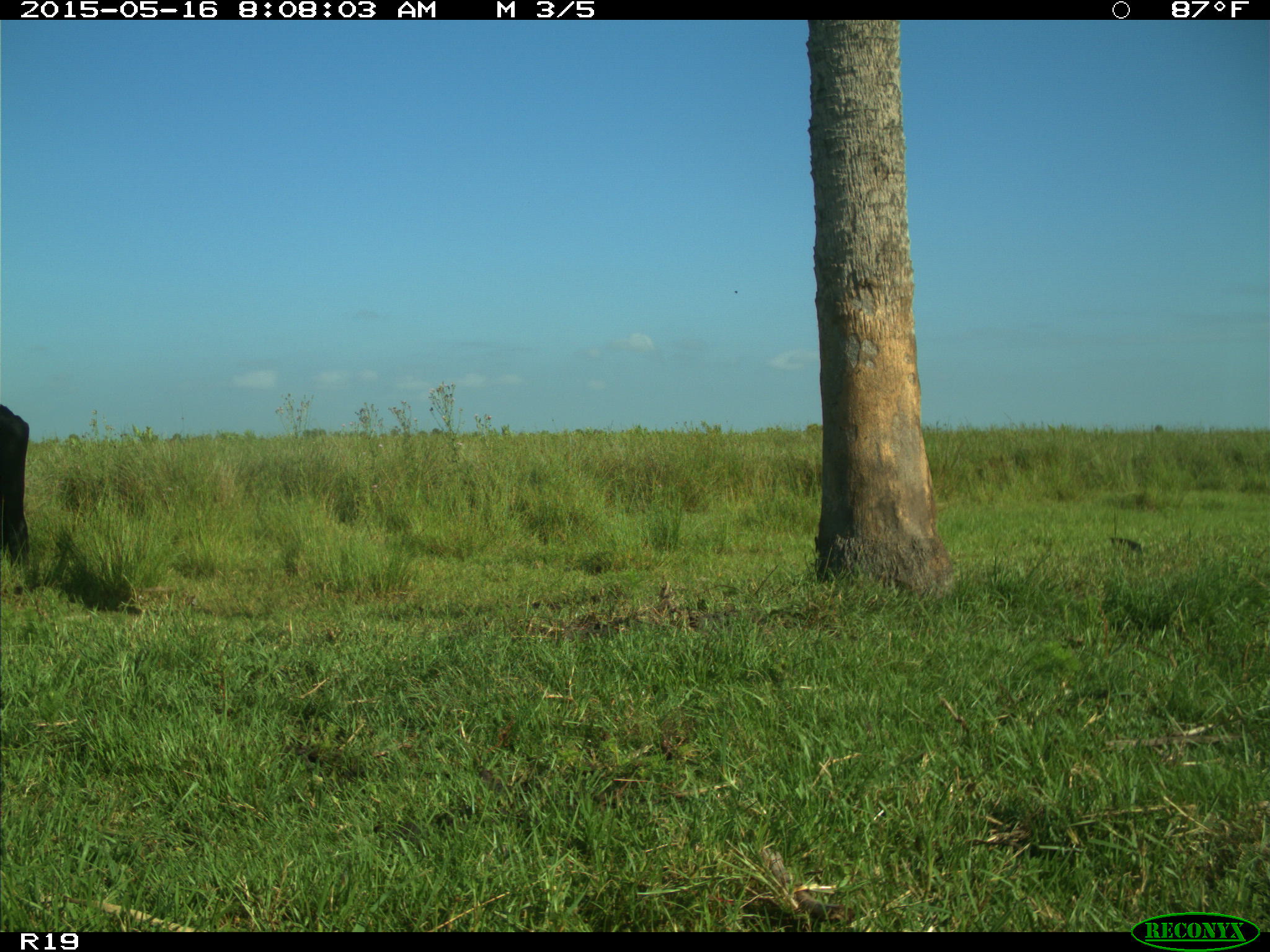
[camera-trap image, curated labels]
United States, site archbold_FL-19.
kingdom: Animalia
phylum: Chordata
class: Mammalia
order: Artiodactyla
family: Bovidae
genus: Bos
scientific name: Bos taurus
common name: domestic cow